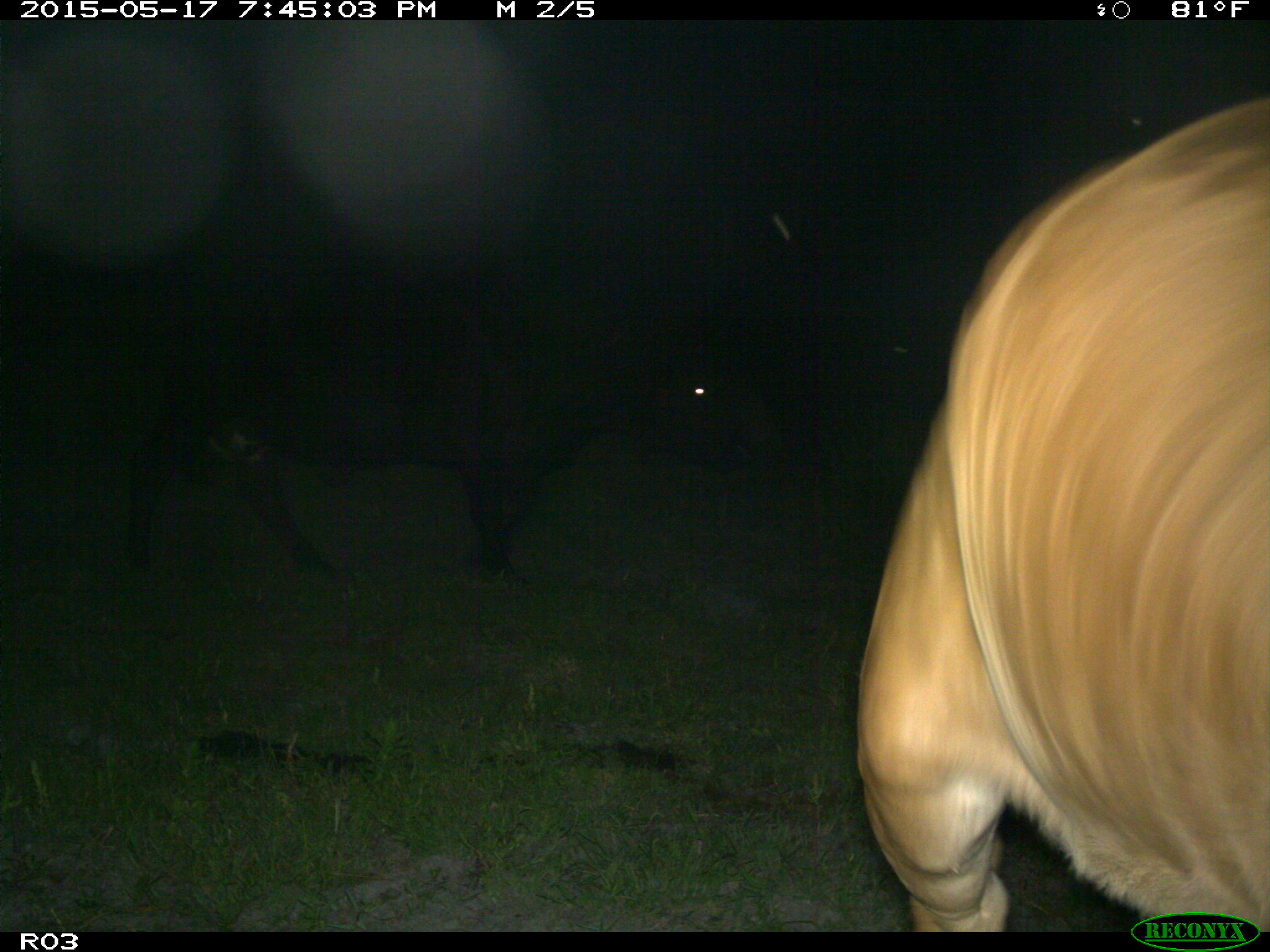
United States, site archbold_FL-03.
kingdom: Animalia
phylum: Chordata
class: Mammalia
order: Artiodactyla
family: Bovidae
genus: Bos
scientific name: Bos taurus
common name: domestic cow